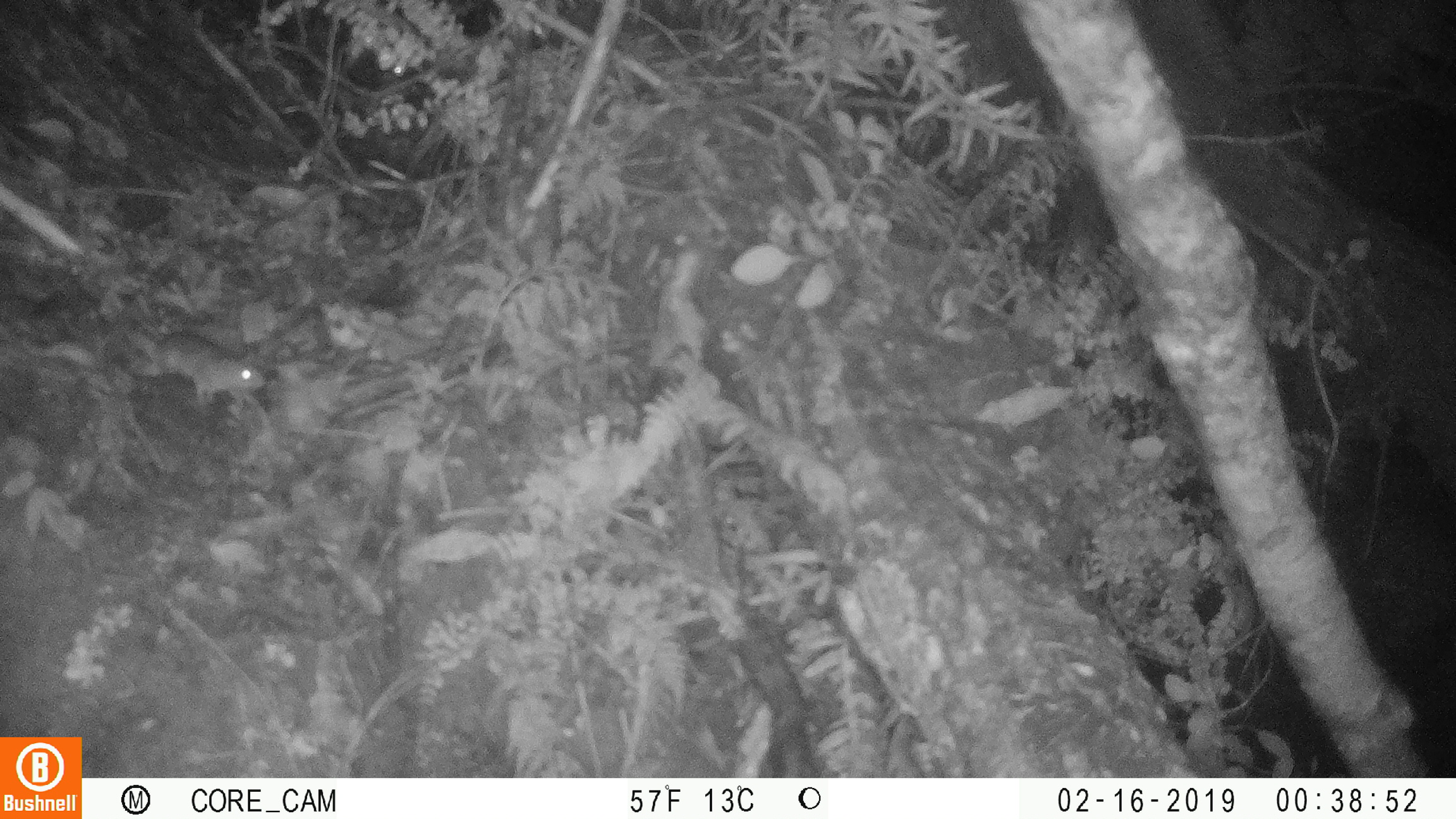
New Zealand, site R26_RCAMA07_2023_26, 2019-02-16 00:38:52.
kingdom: Animalia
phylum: Chordata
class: Mammalia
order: Rodentia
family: Muridae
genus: Mus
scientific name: Mus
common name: mouse